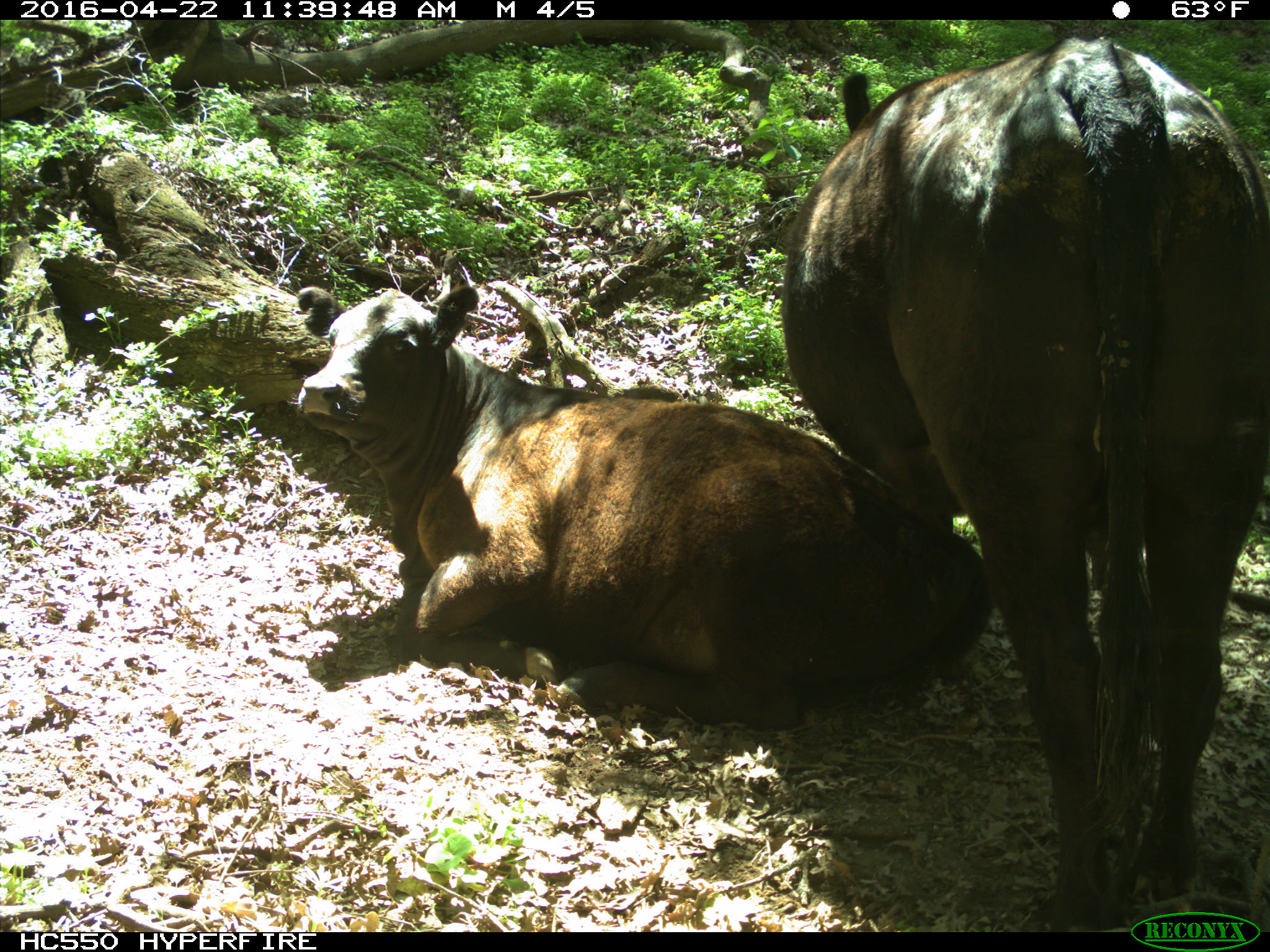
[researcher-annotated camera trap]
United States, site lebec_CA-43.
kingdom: Animalia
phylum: Chordata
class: Mammalia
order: Artiodactyla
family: Bovidae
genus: Bos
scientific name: Bos taurus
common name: domestic cow